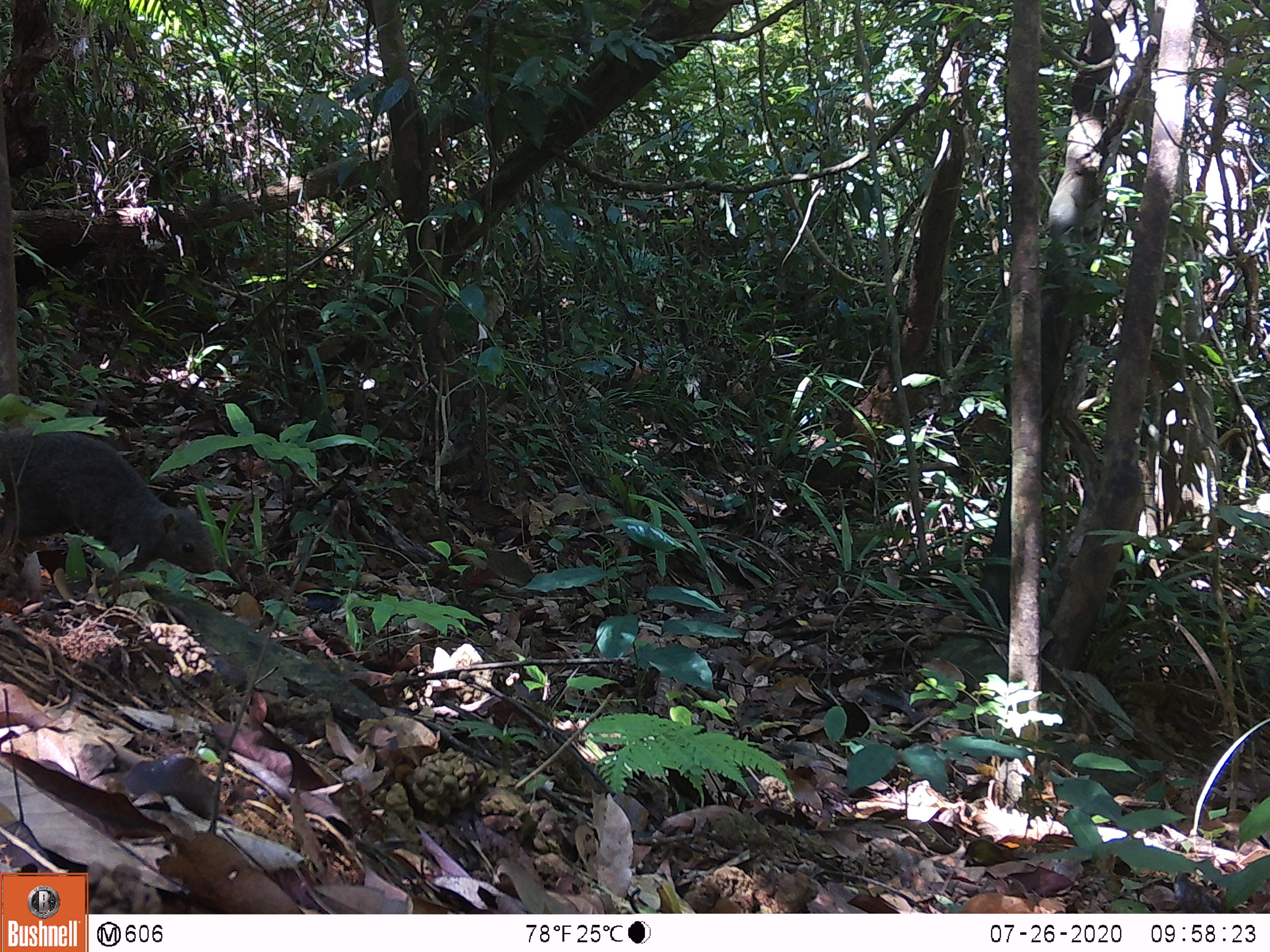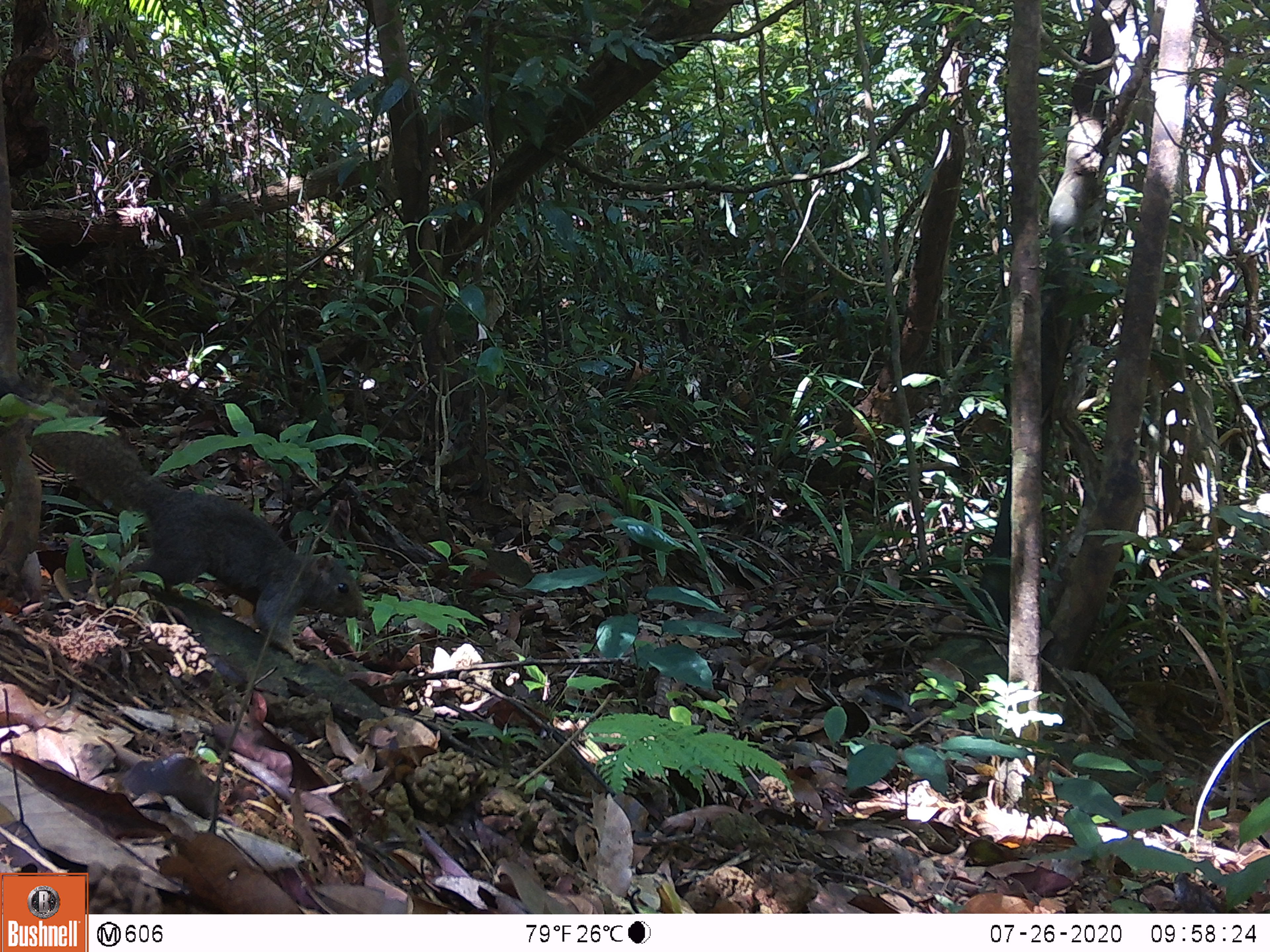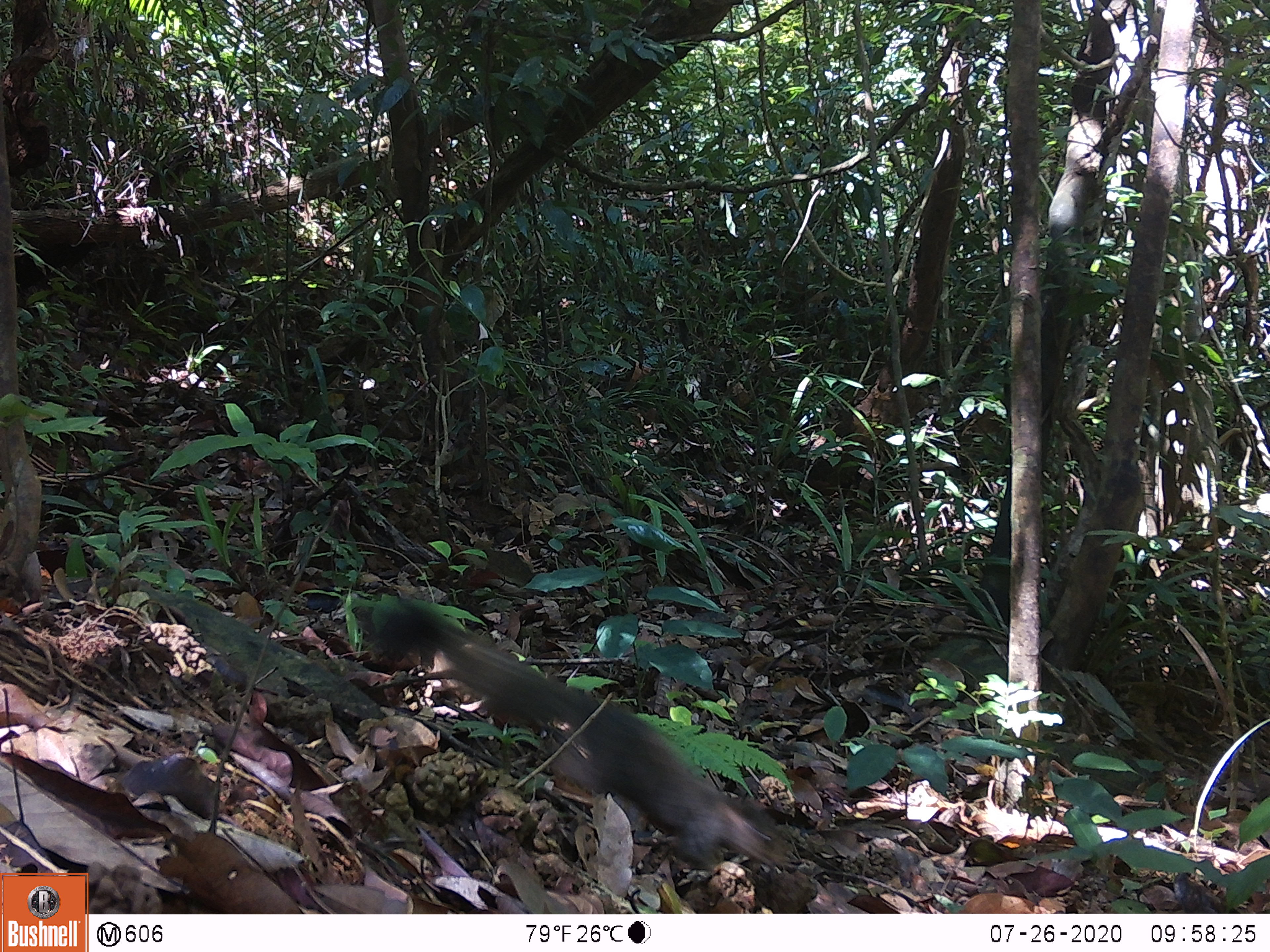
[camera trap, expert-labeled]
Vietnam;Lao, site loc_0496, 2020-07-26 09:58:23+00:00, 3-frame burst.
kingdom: Animalia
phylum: Chordata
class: Mammalia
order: Rodentia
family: Sciuridae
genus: Callosciurus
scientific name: Callosciurus erythraeus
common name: pallas's squirrel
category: pallass squirrel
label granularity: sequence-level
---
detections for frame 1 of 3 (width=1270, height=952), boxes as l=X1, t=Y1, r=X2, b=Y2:
pallass squirrel: l=0, t=430, r=218, b=574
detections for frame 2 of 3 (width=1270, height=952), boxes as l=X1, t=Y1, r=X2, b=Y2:
pallass squirrel: l=2, t=372, r=370, b=665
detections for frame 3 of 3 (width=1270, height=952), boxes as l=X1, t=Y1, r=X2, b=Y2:
pallass squirrel: l=365, t=598, r=788, b=874